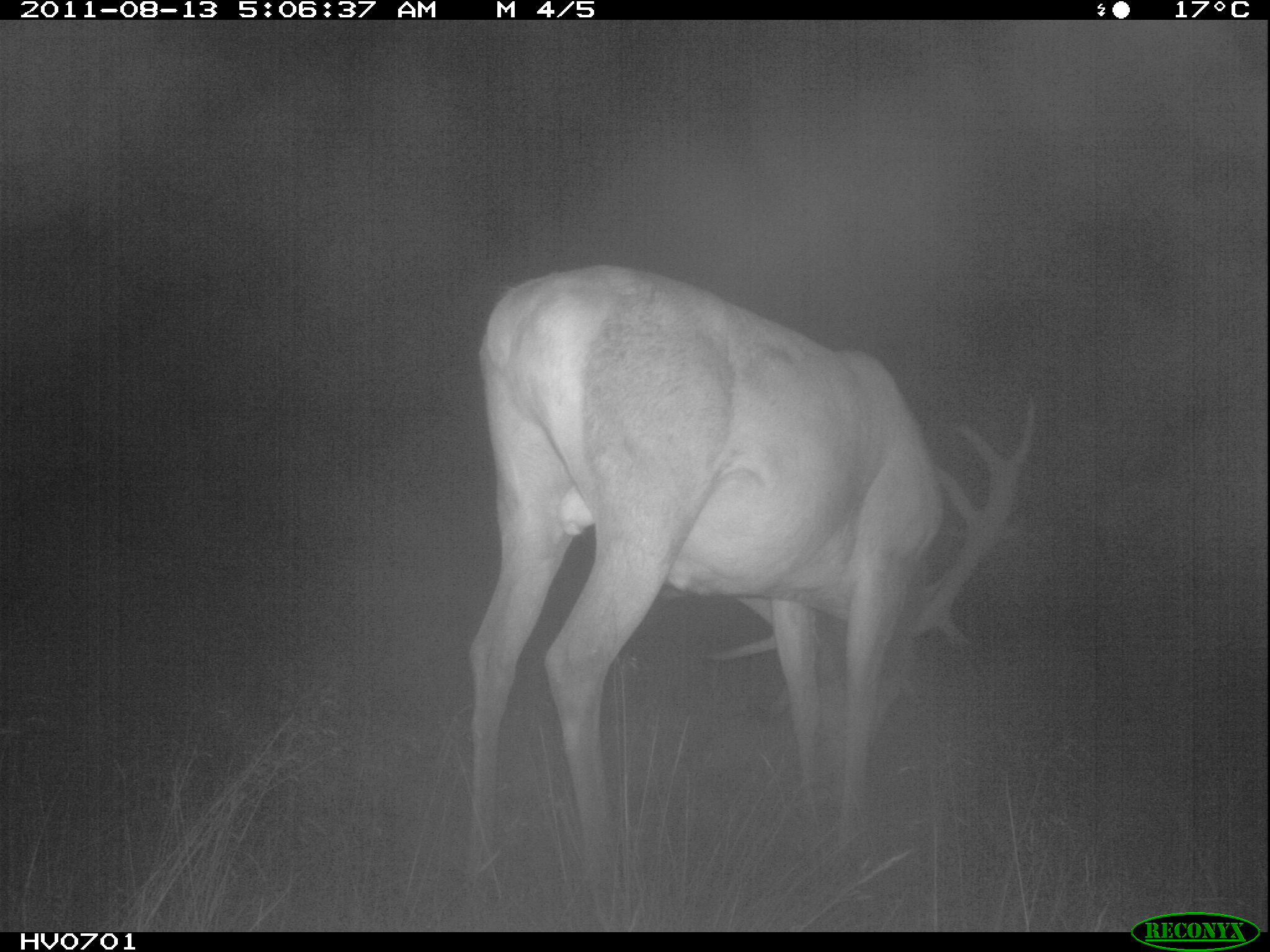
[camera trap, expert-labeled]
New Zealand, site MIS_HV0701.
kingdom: Animalia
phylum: Chordata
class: Mammalia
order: Artiodactyla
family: Cervidae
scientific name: Cervidae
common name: deer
Deer (Cervidae).